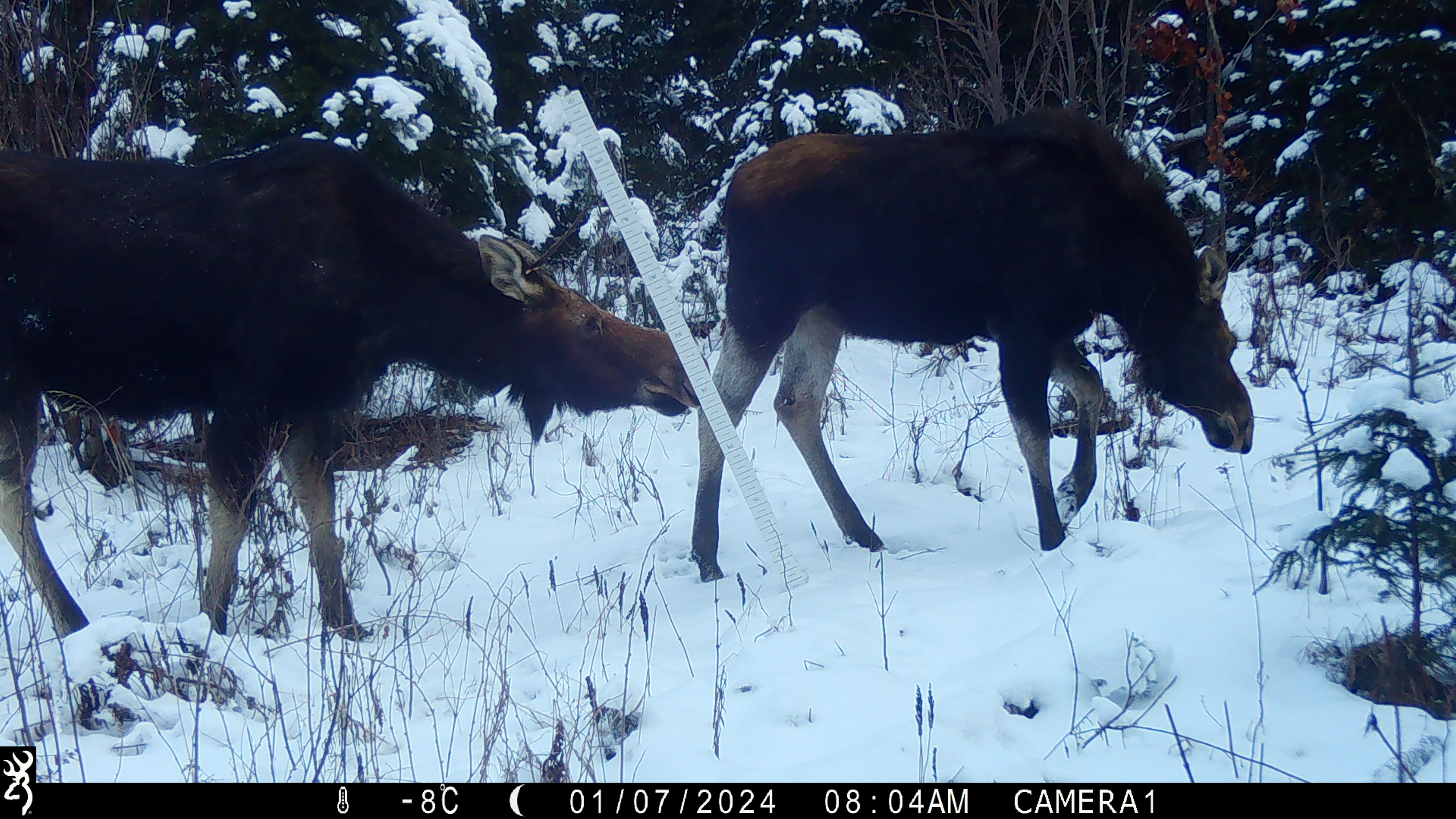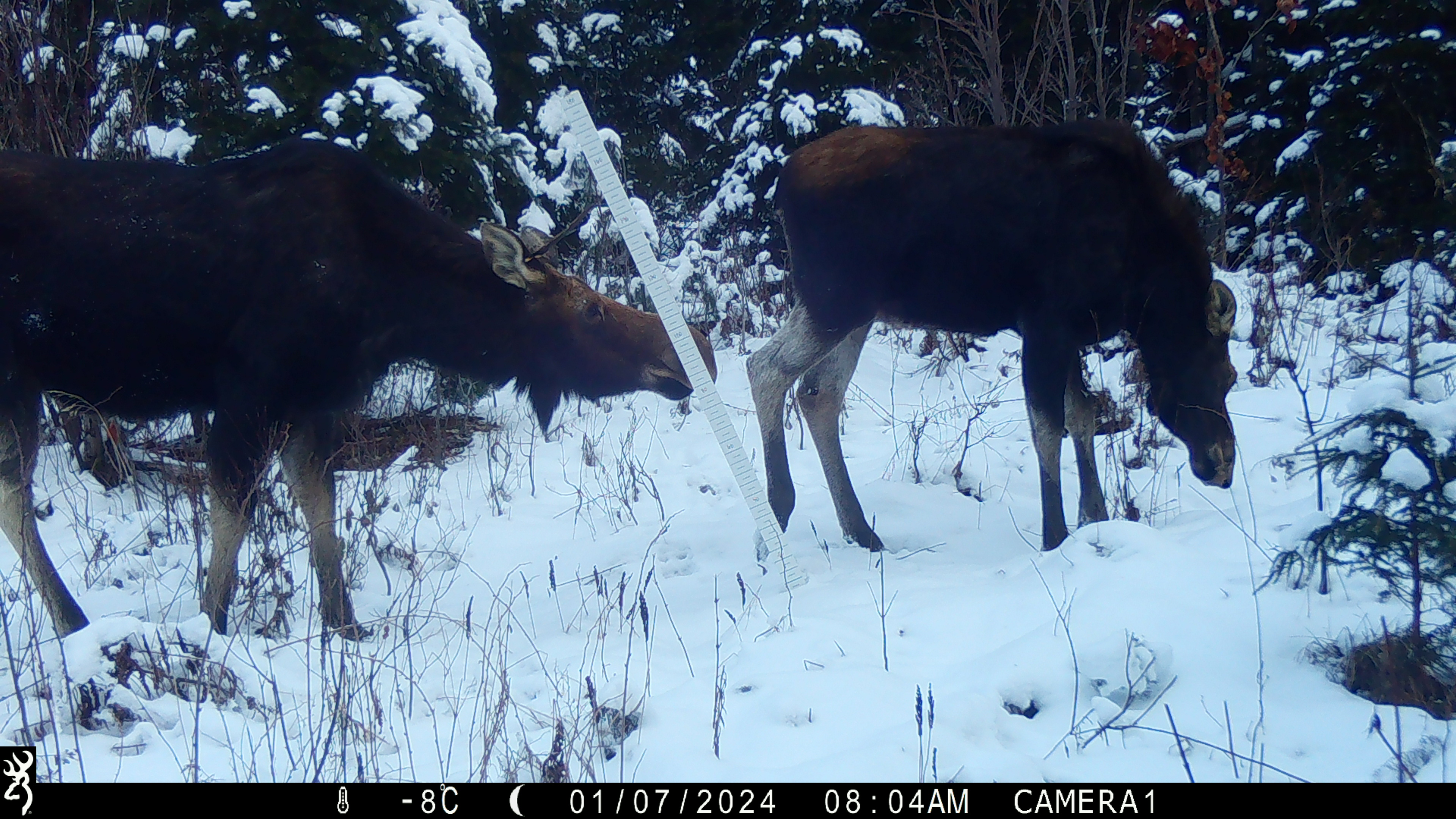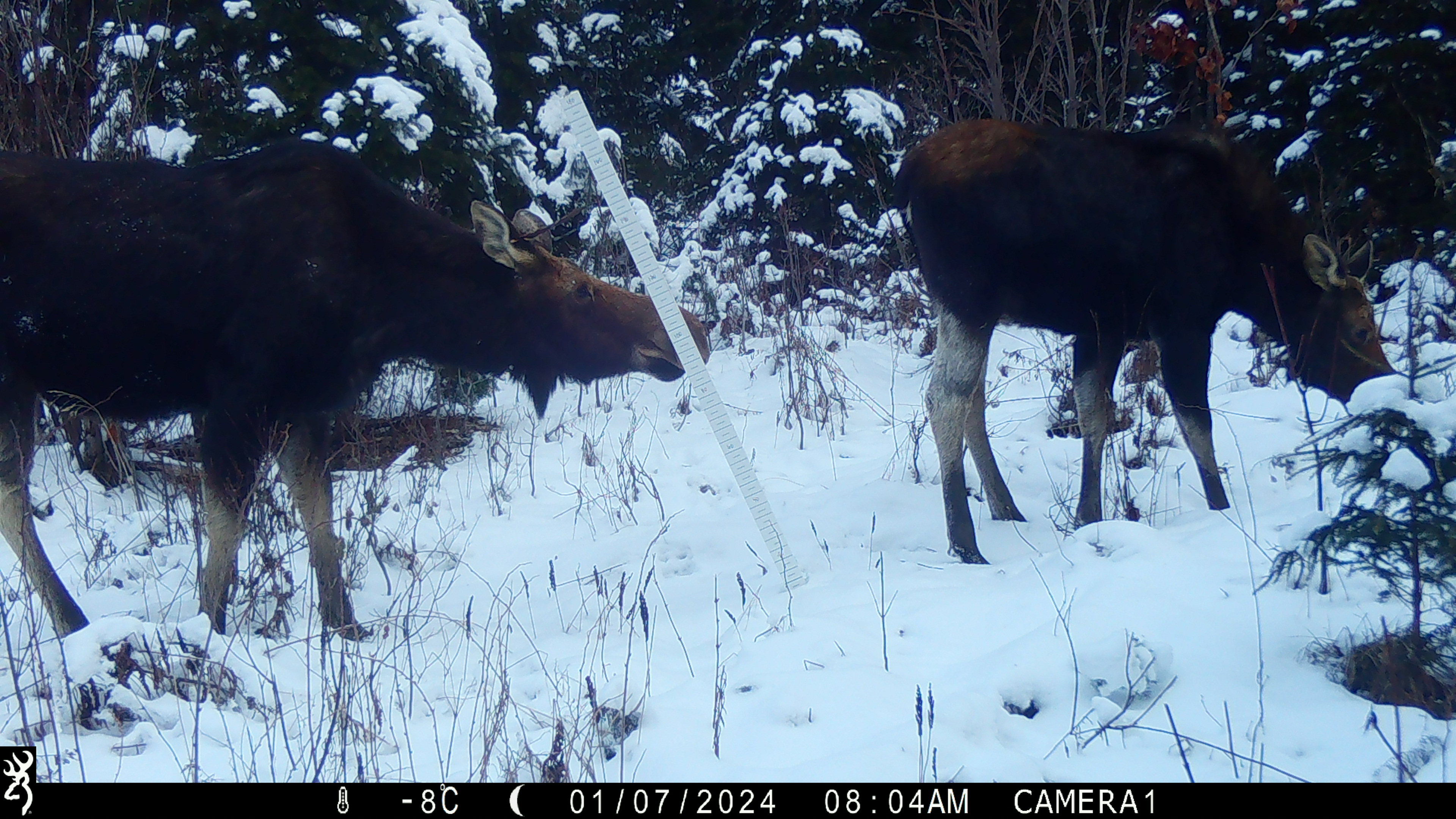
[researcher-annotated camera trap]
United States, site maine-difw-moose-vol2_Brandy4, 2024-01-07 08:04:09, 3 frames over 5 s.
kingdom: Animalia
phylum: Chordata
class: Mammalia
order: Artiodactyla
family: Cervidae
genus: Alces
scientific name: Alces alces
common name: moose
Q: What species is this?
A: Moose (Alces alces).